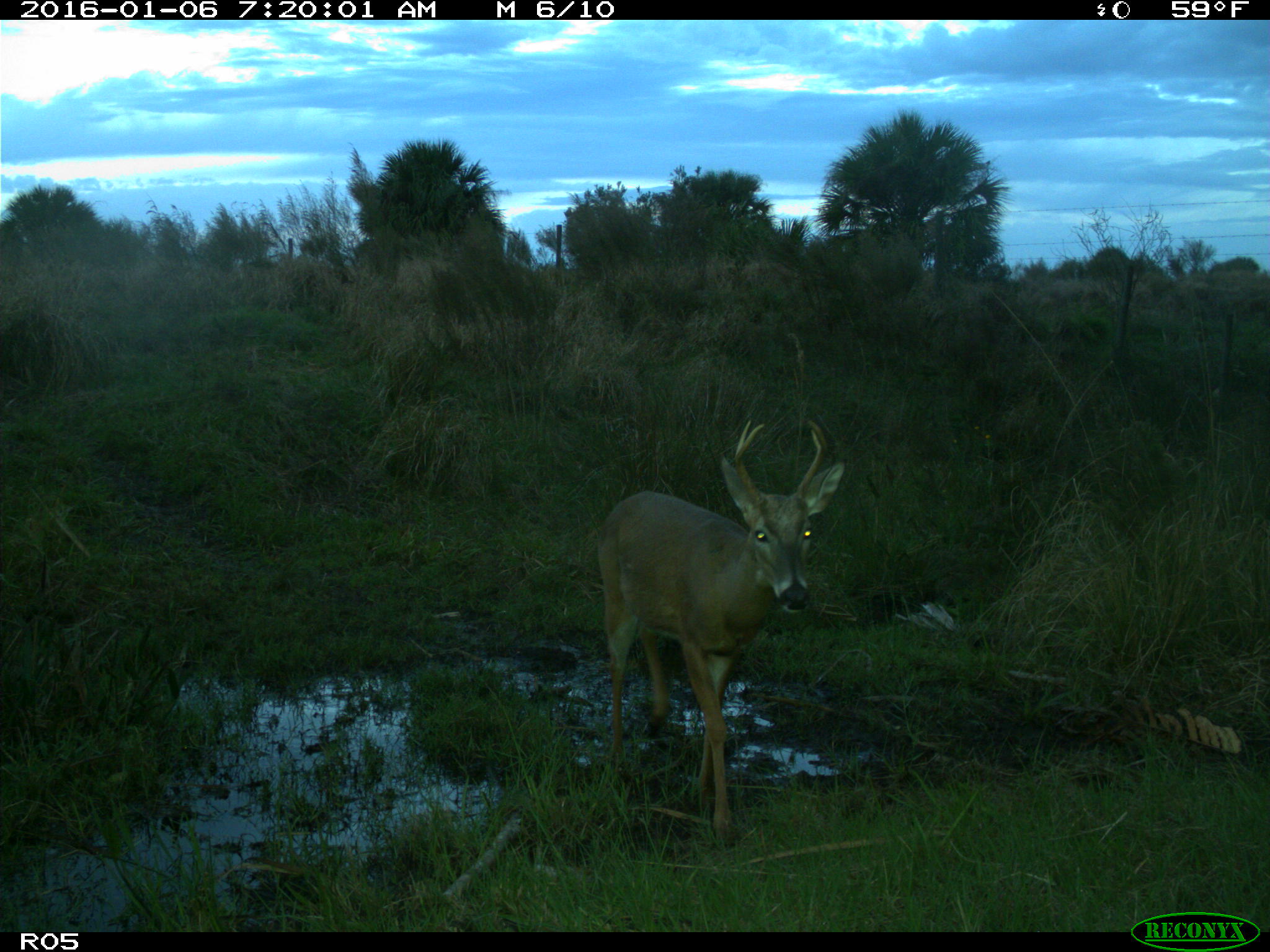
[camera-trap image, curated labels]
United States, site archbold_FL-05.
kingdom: Animalia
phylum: Chordata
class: Mammalia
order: Artiodactyla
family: Cervidae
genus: Odocoileus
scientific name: Odocoileus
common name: deer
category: unidentified deer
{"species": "unidentified deer (deer) (Odocoileus)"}